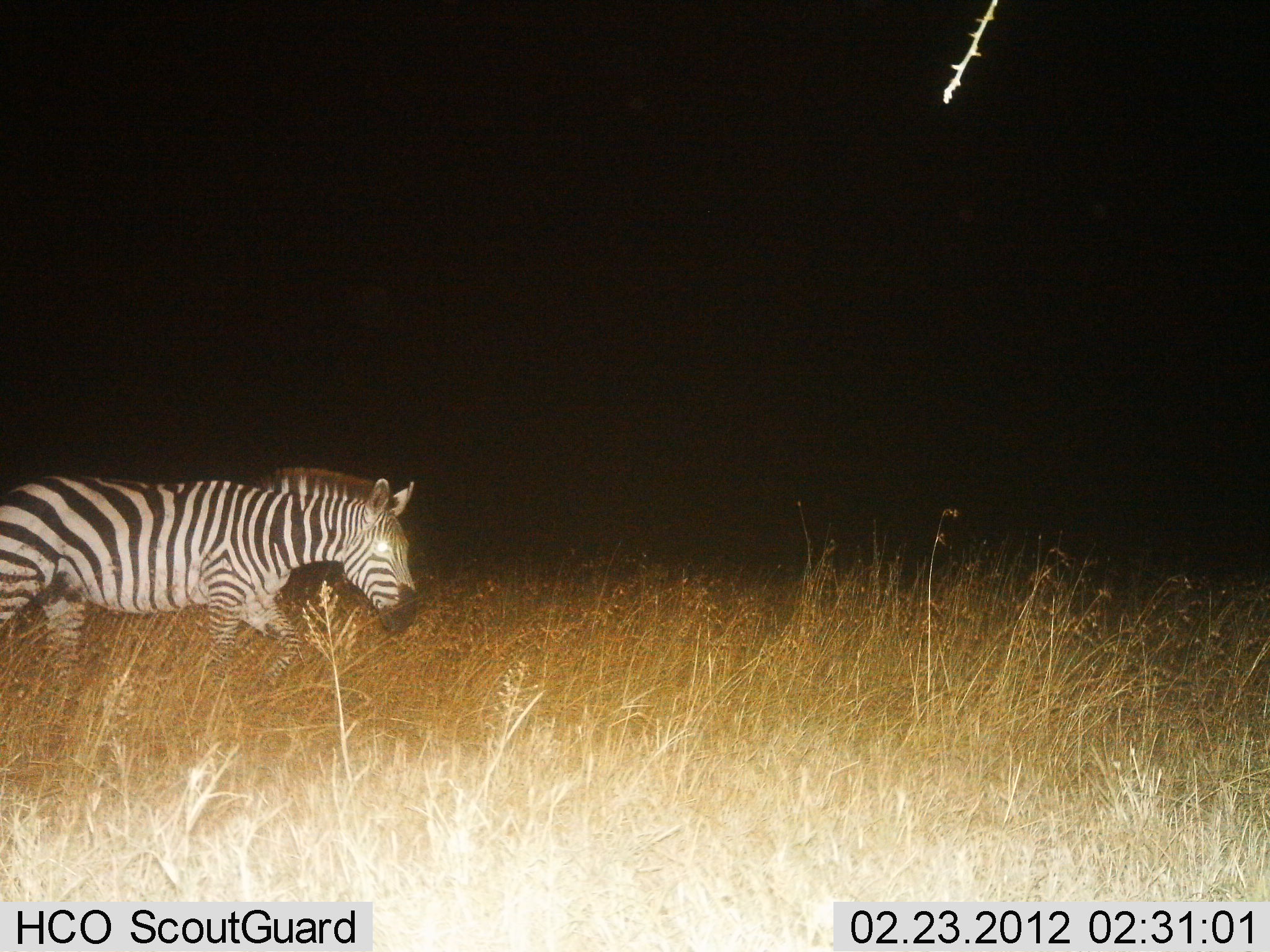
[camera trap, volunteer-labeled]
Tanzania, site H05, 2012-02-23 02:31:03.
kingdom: Animalia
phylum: Chordata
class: Mammalia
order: Perissodactyla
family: Equidae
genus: Equus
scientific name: Equus quagga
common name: plains zebra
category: zebra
Zebra (plains zebra) (Equus quagga), count 1. Behavior (volunteer vote fractions): standing 7%, resting 0%, moving 100%, interacting 0%. Young present (vote fraction): 0%. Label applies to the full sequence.